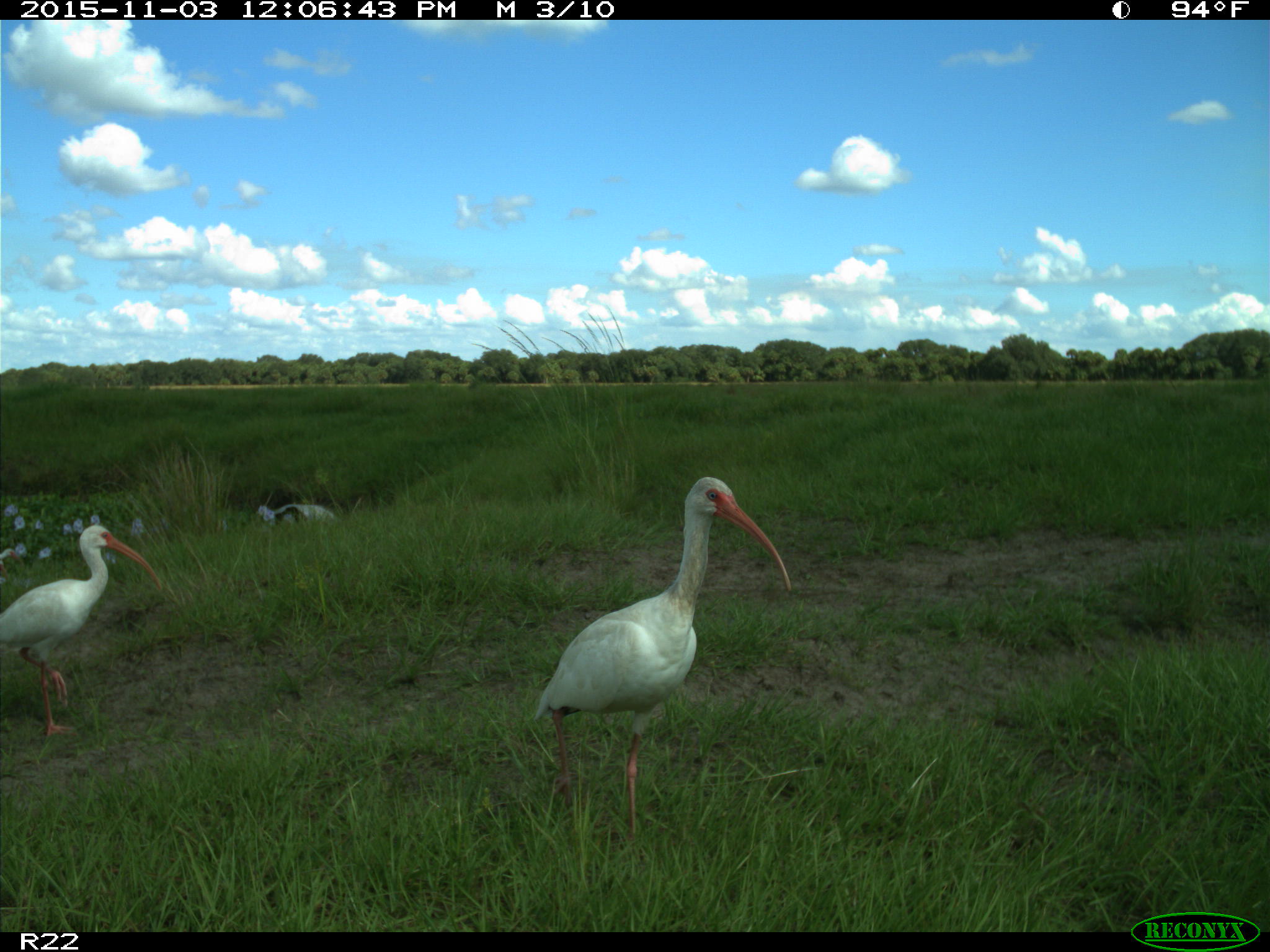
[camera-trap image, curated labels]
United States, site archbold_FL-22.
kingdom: Animalia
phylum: Chordata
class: Aves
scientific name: Aves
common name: birds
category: unidentified bird